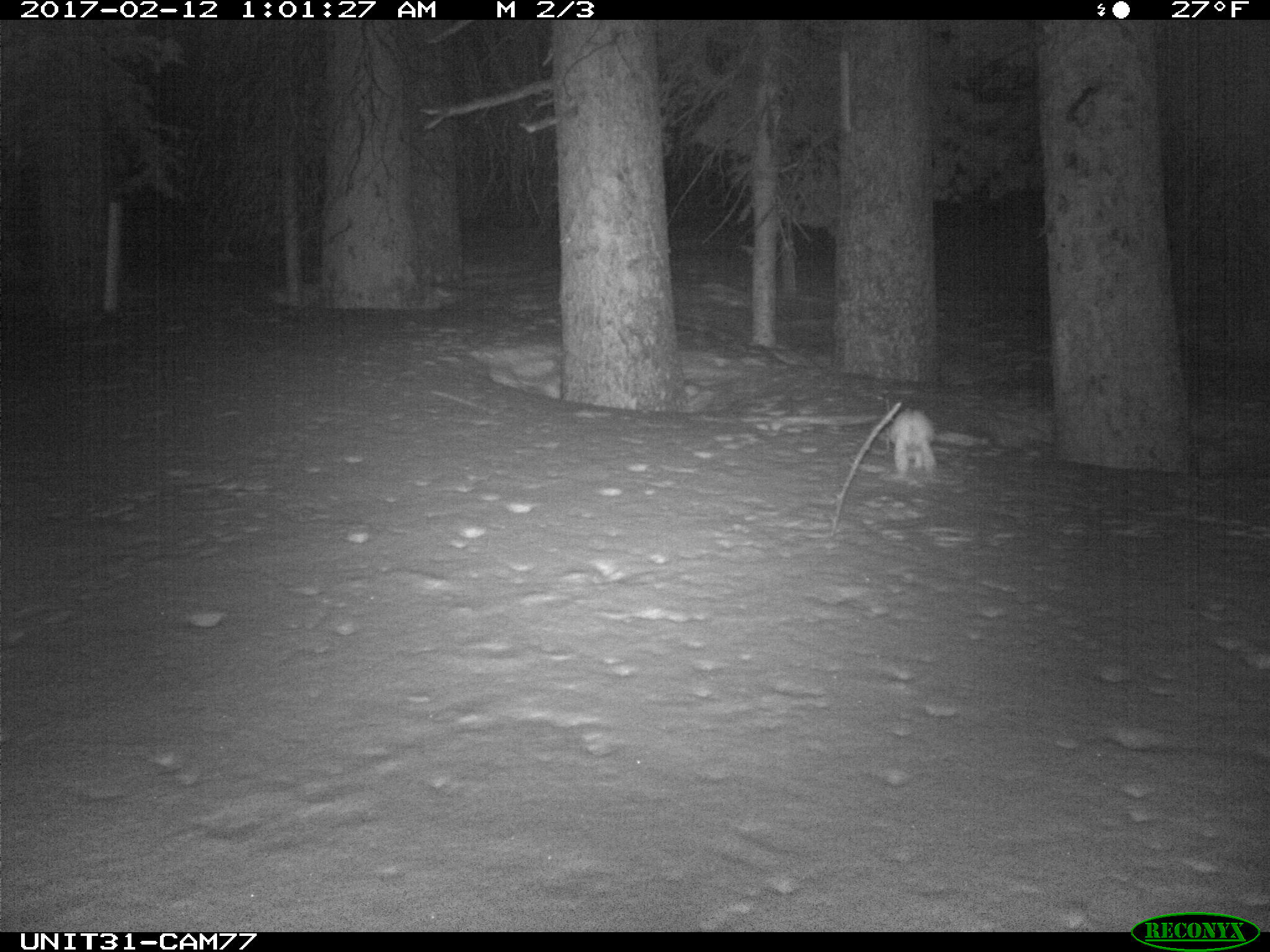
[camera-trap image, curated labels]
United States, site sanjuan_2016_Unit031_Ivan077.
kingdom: Animalia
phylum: Chordata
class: Mammalia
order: Lagomorpha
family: Leporidae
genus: Lepus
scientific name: Lepus americanus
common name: snowshoe hare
Lepus americanus (snowshoe hare).